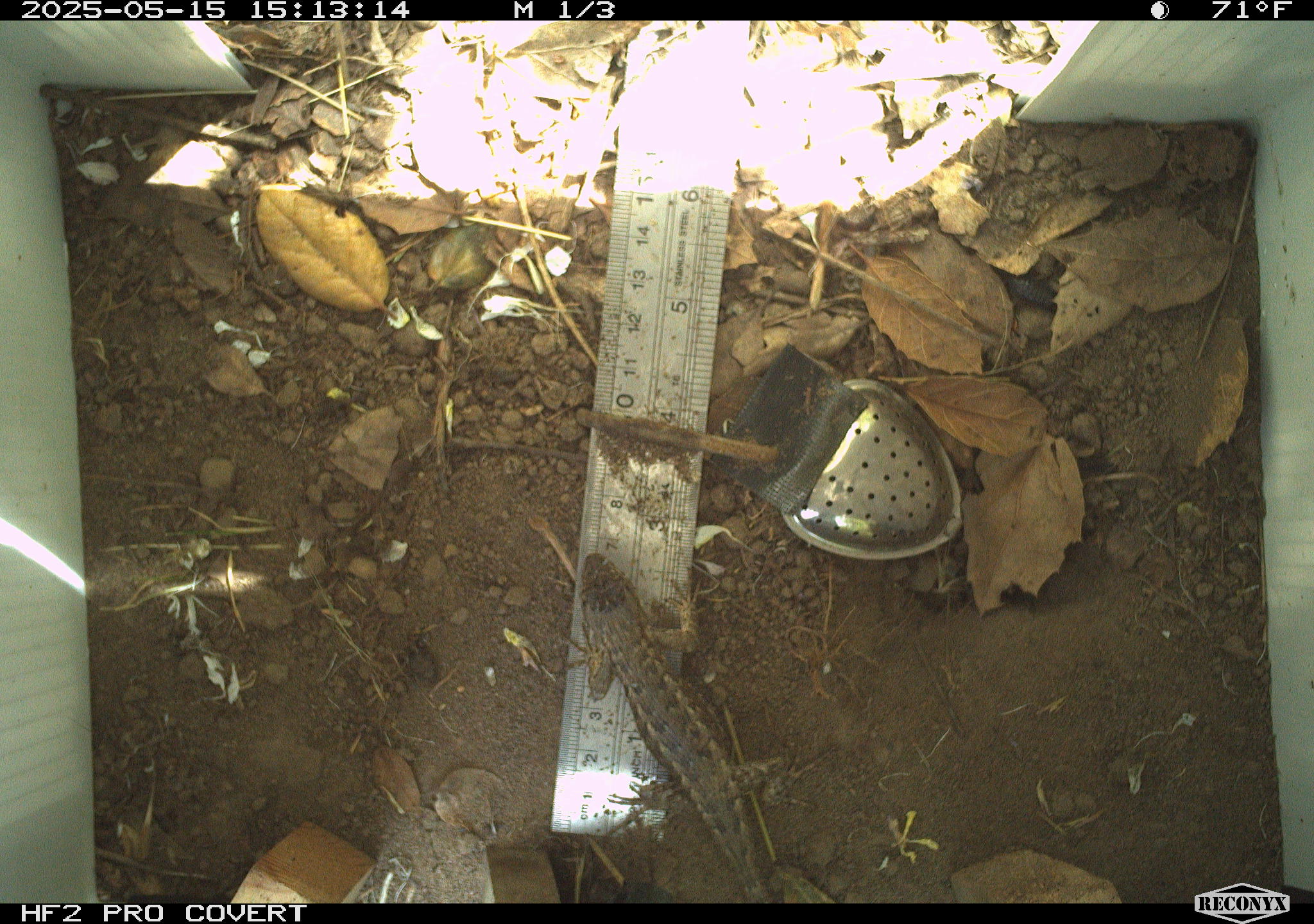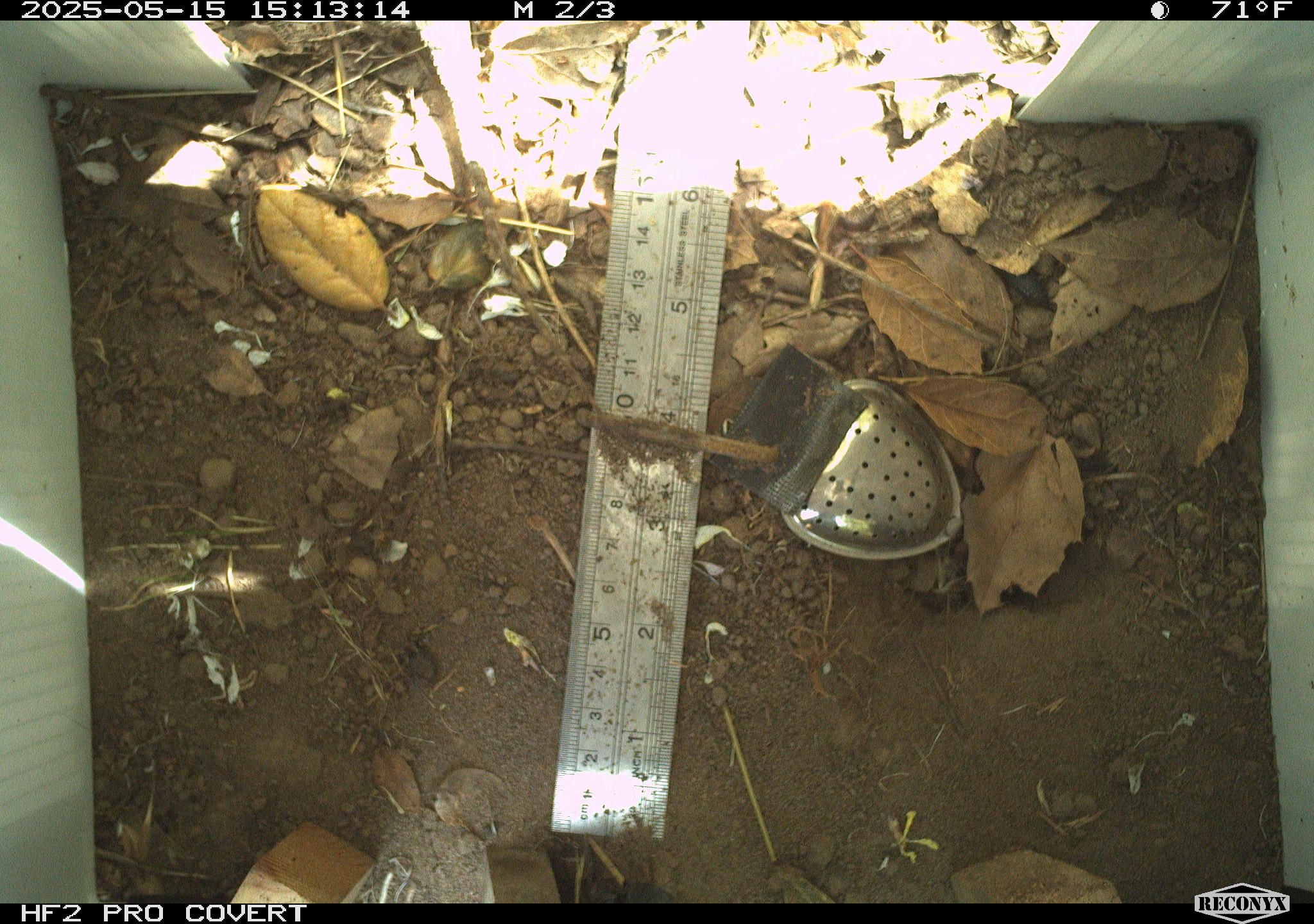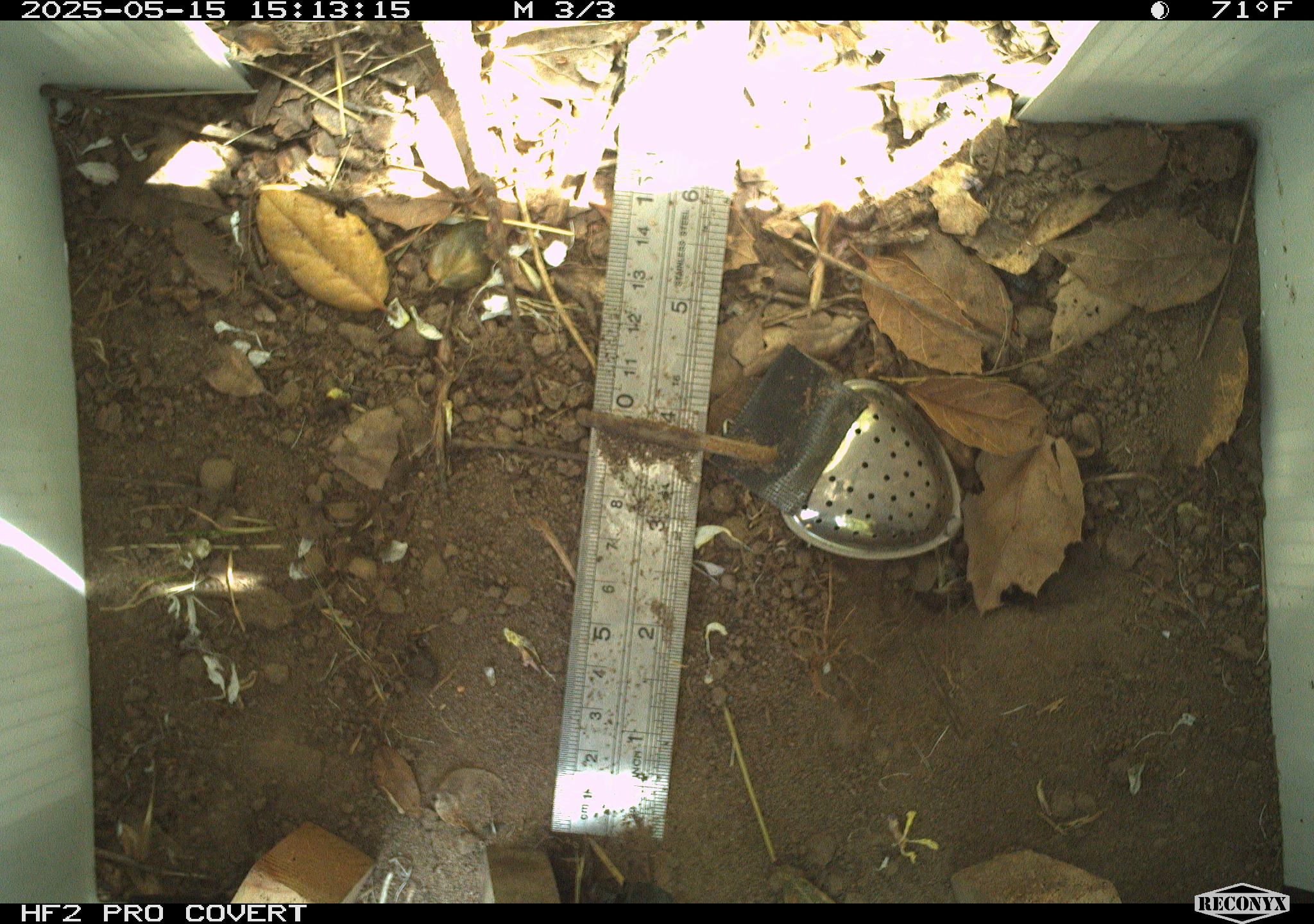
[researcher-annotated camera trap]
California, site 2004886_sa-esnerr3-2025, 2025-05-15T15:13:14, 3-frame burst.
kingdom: Animalia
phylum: Chordata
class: Reptilia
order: Squamata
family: Phrynosomatidae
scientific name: Phrynosomatidae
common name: north american spiny lizards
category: sceloporus/uta species